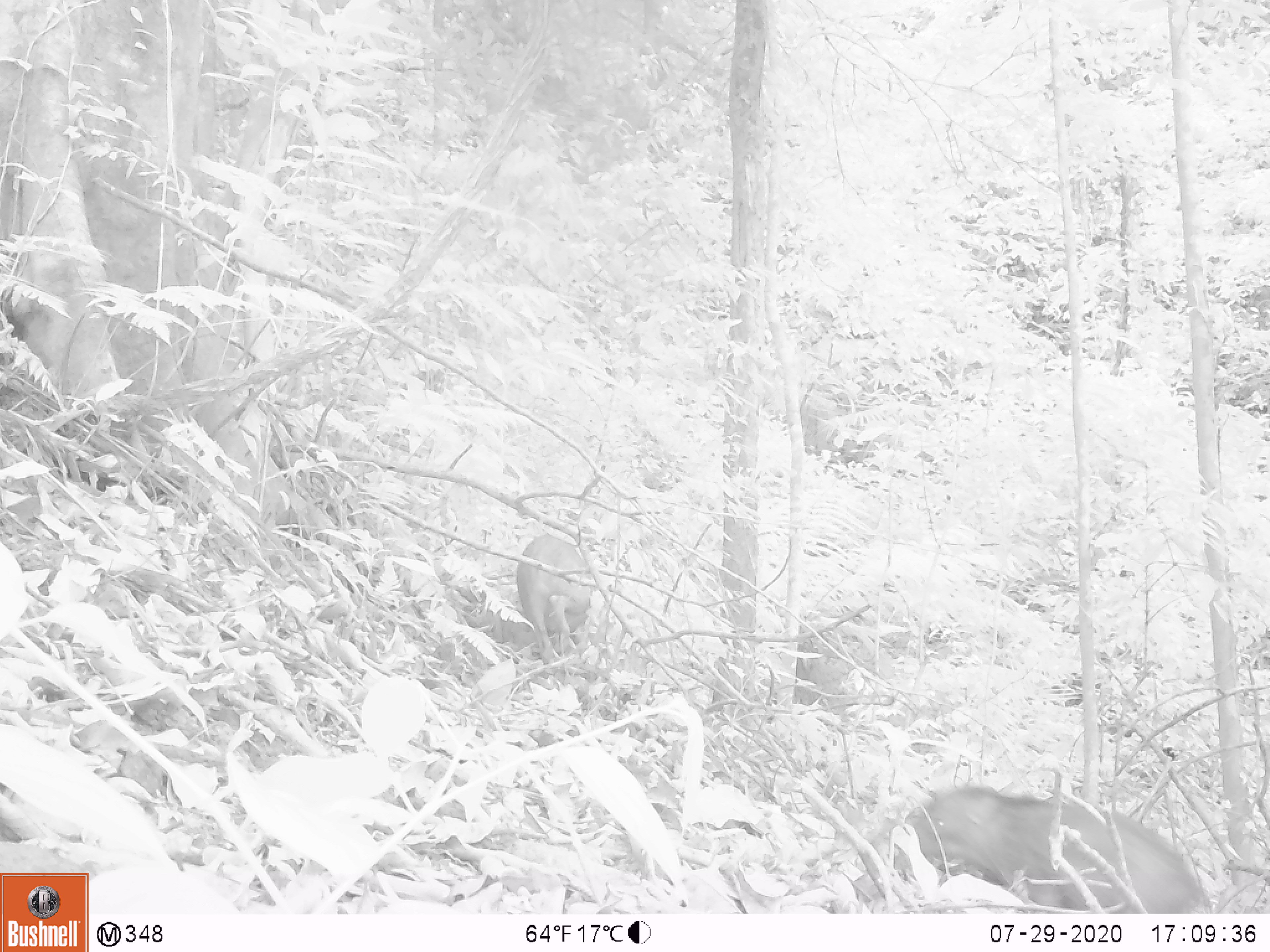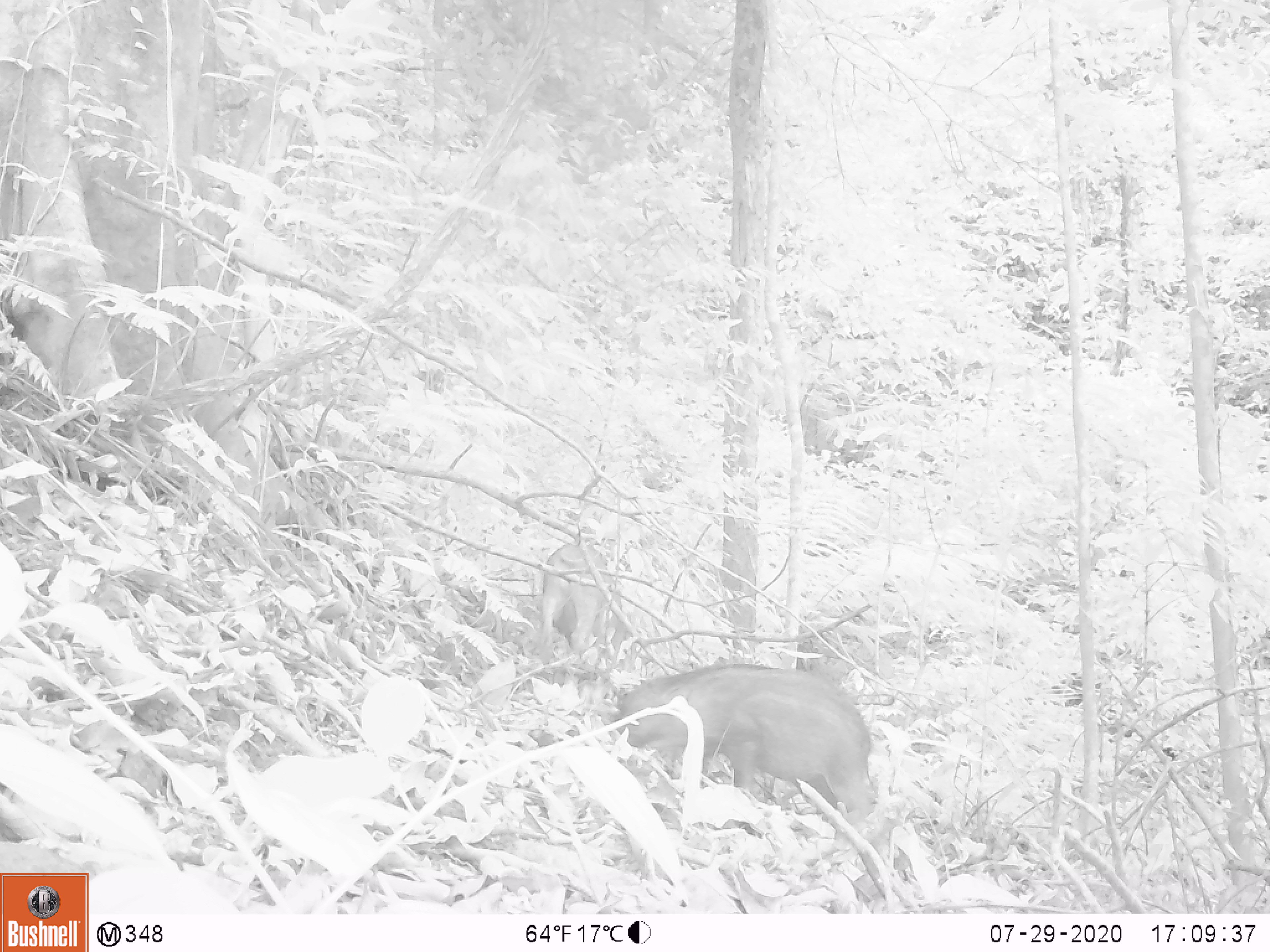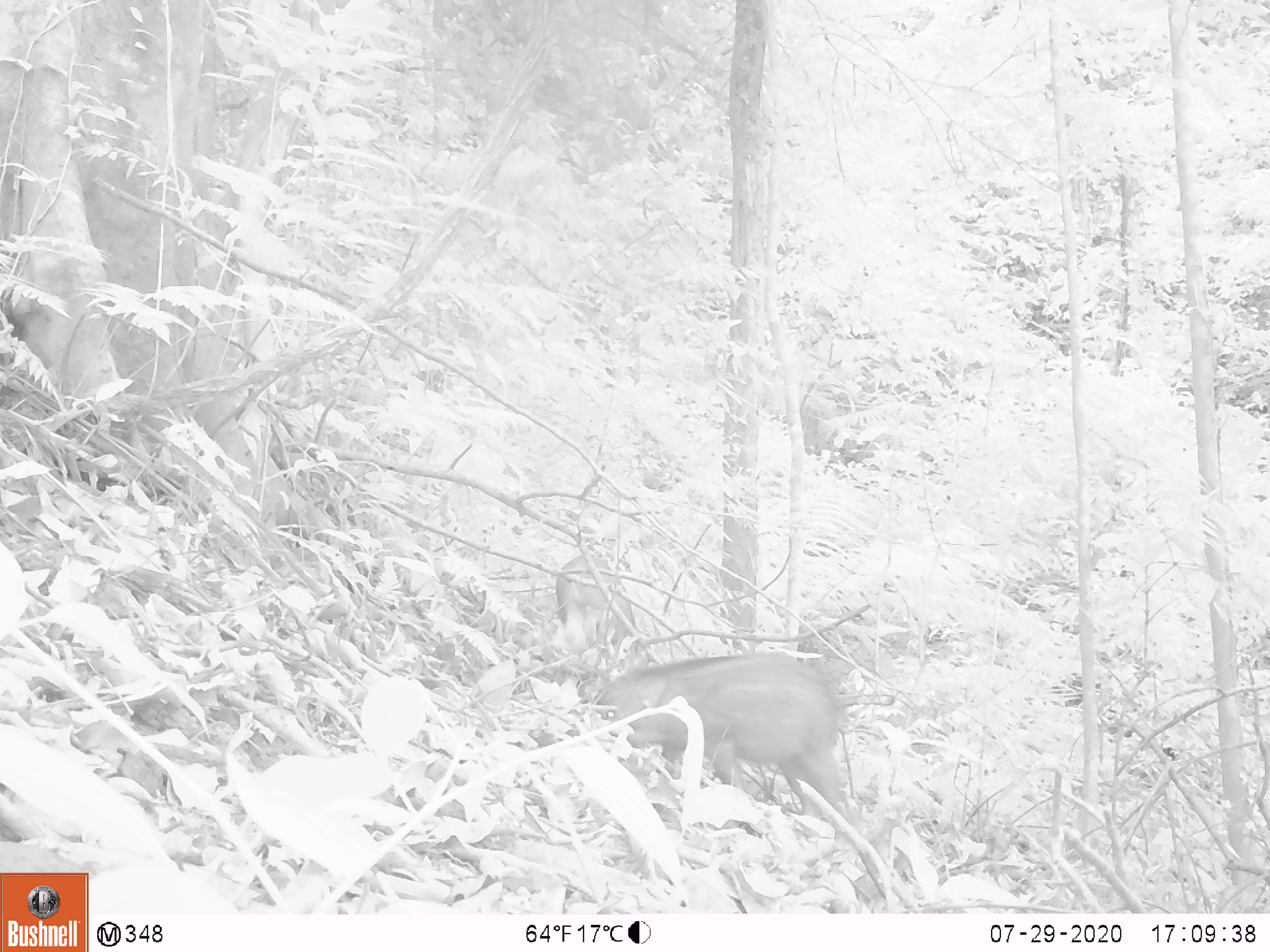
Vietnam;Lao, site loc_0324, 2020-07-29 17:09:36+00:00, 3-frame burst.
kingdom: Animalia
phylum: Chordata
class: Mammalia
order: Artiodactyla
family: Suidae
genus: Sus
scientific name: Sus scrofa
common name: eurasian wild pig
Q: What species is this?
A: Eurasian wild pig (Sus scrofa).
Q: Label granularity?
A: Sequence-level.